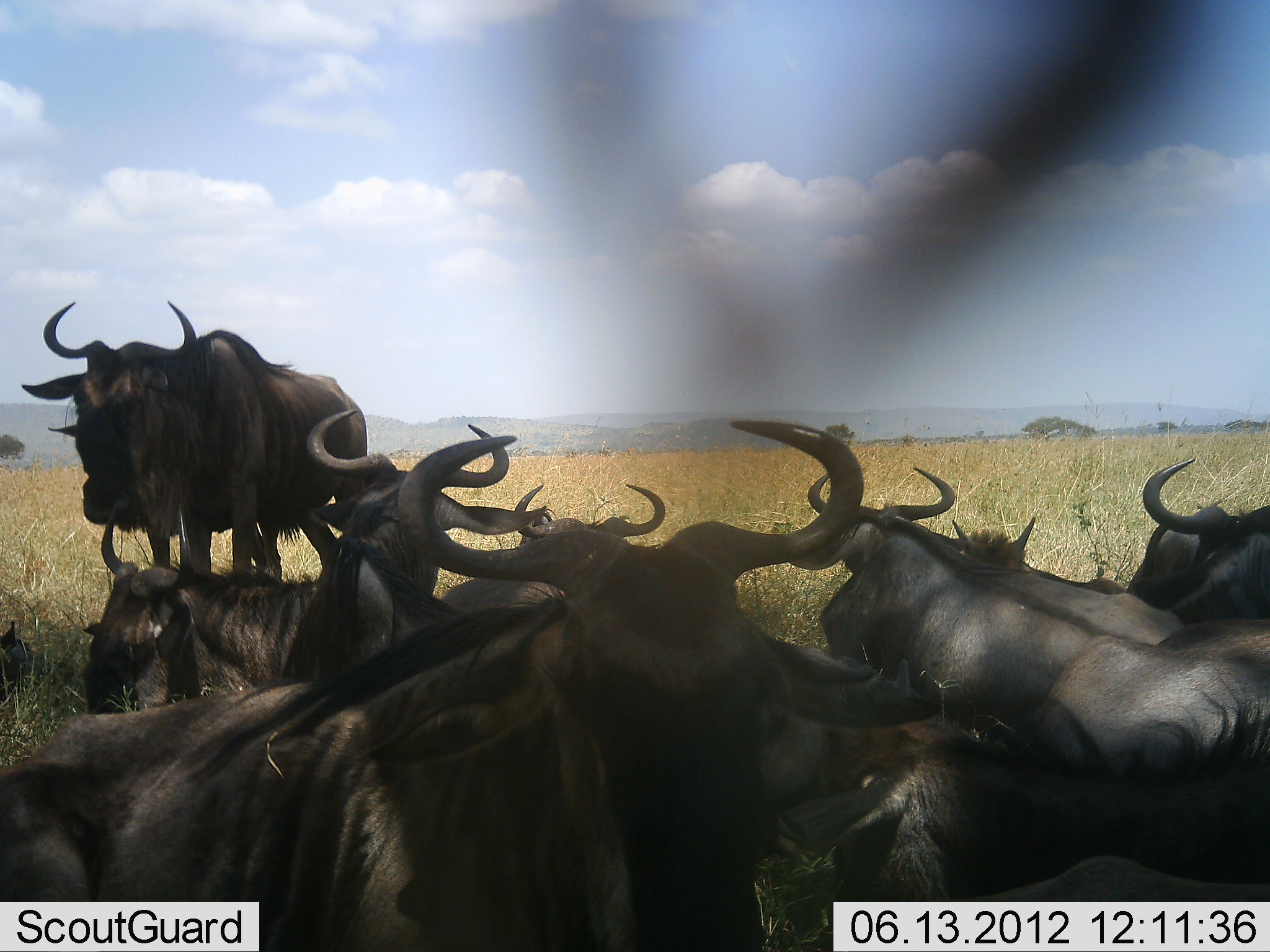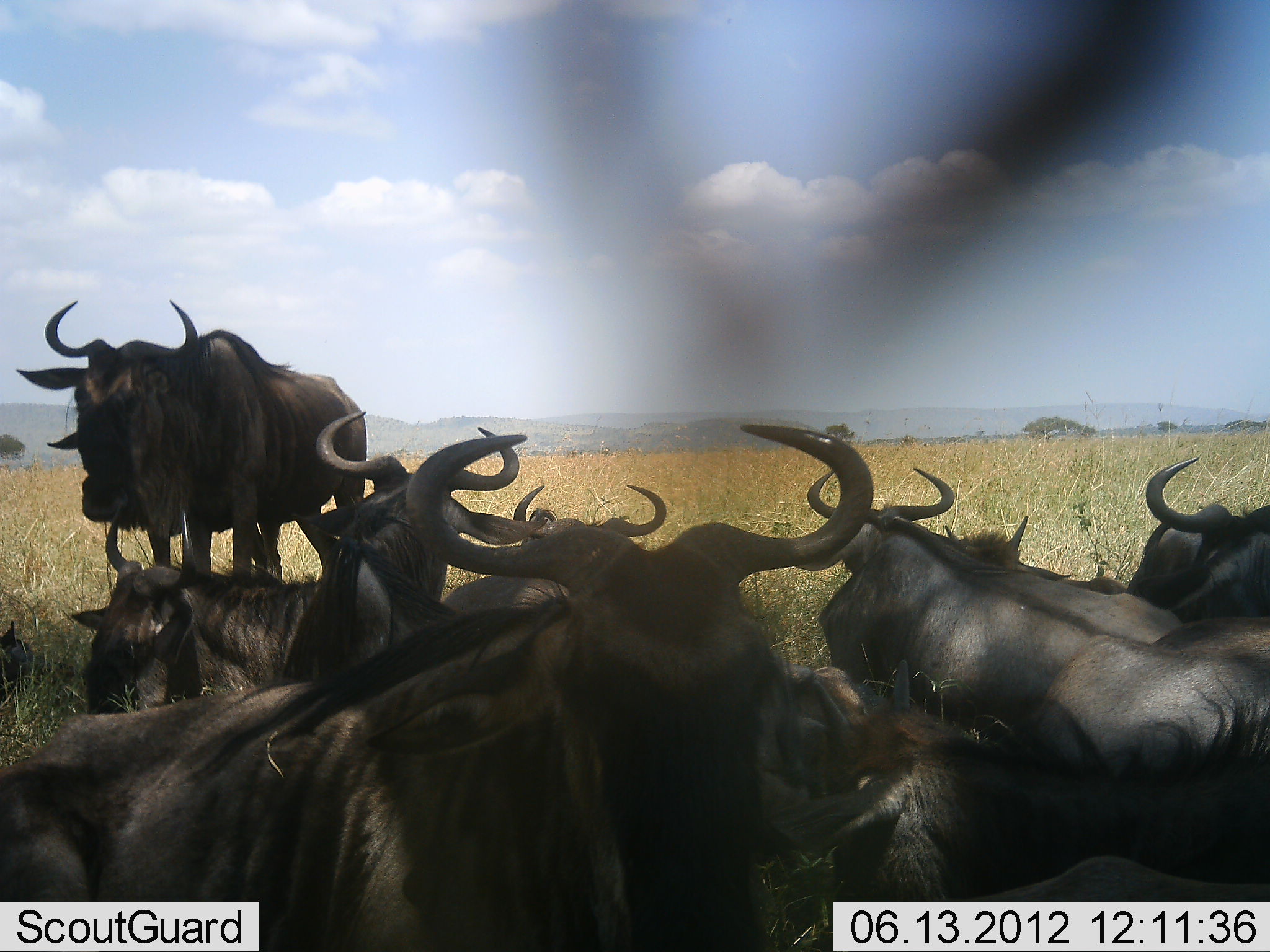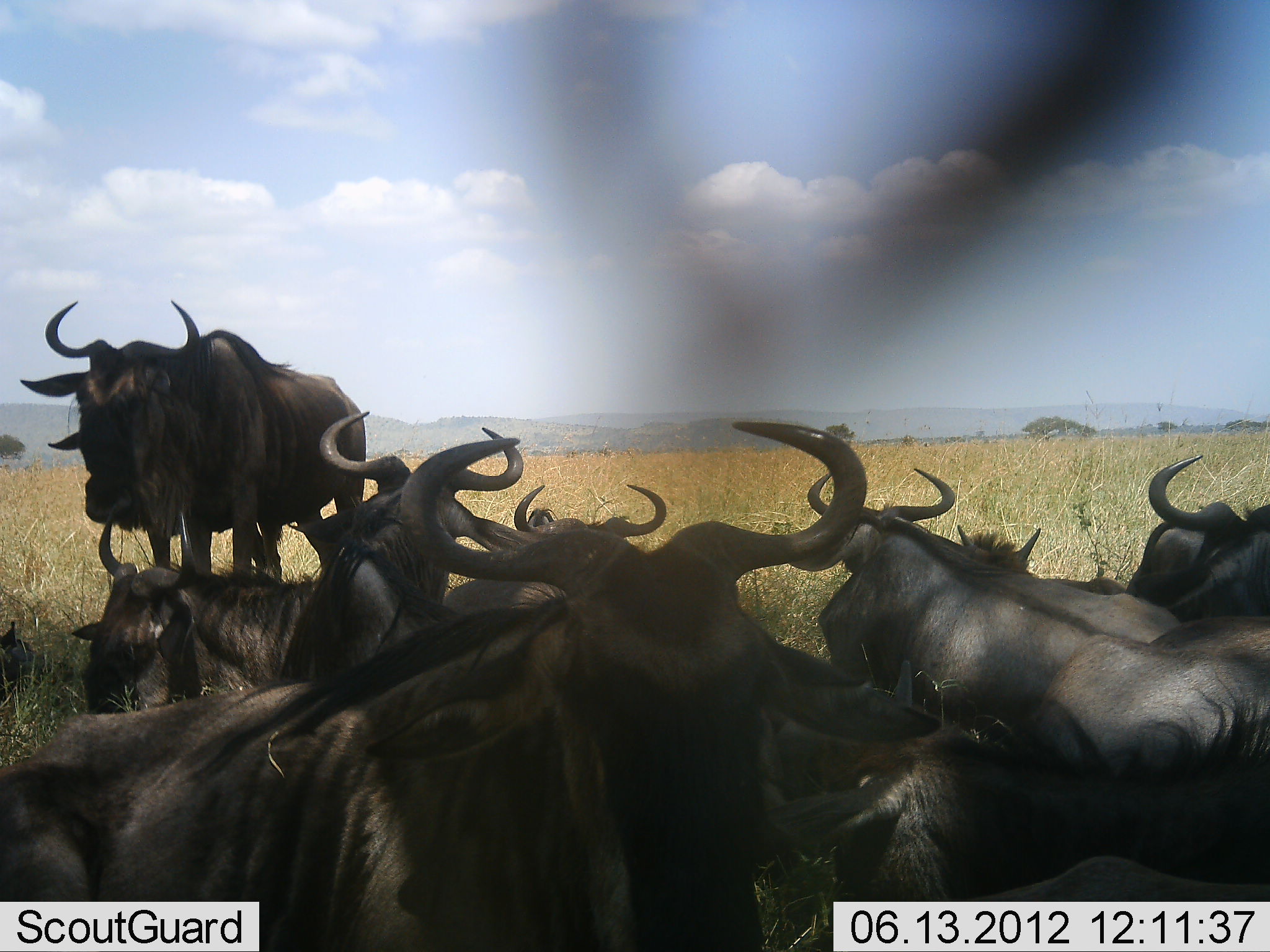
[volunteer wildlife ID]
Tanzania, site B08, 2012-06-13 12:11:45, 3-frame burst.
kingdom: Animalia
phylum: Chordata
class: Mammalia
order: Artiodactyla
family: Bovidae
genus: Connochaetes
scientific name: Connochaetes taurinus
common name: blue wildebeest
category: wildebeest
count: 10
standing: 70%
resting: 100%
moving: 0%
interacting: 10%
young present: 20%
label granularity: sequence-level